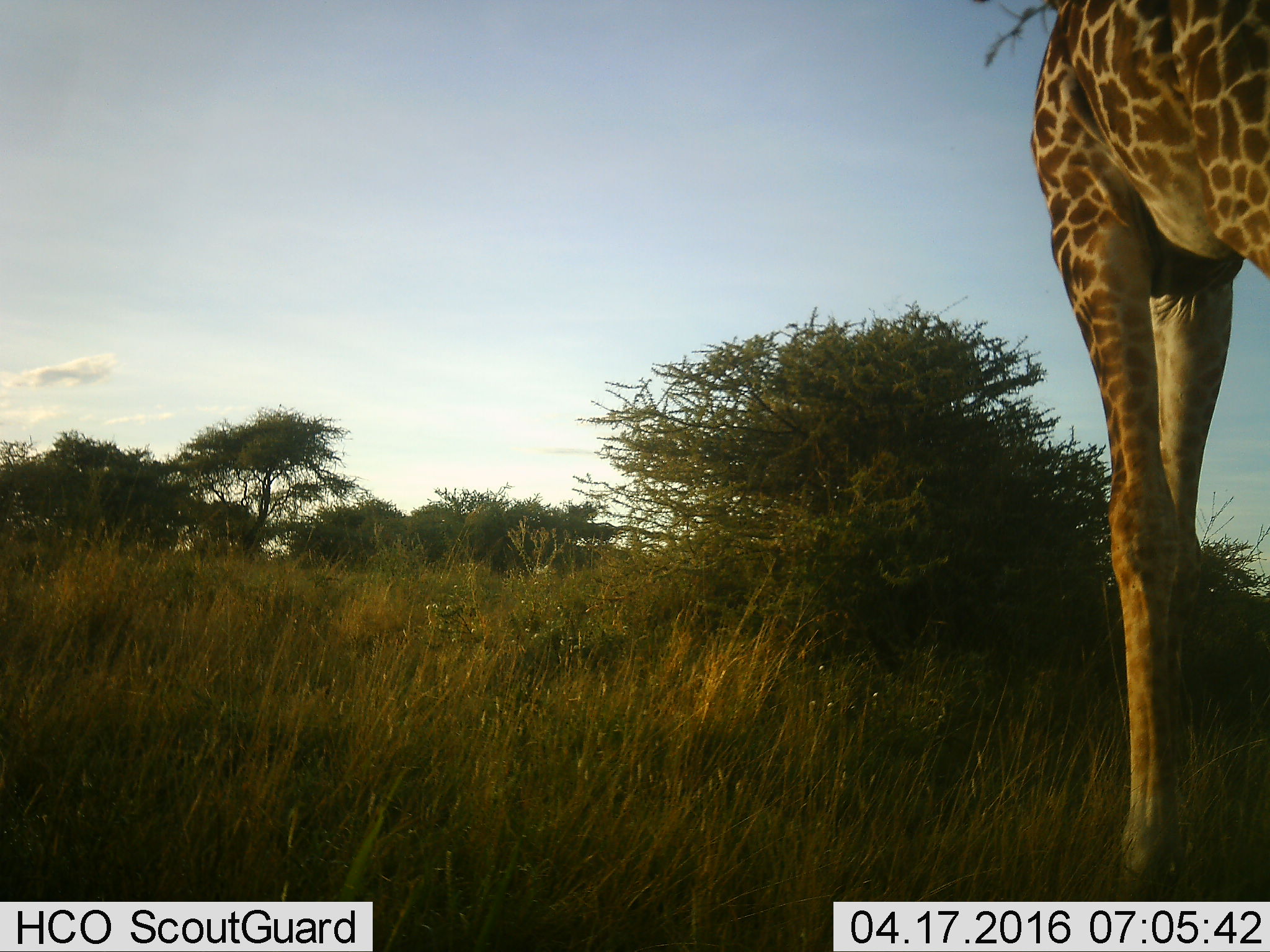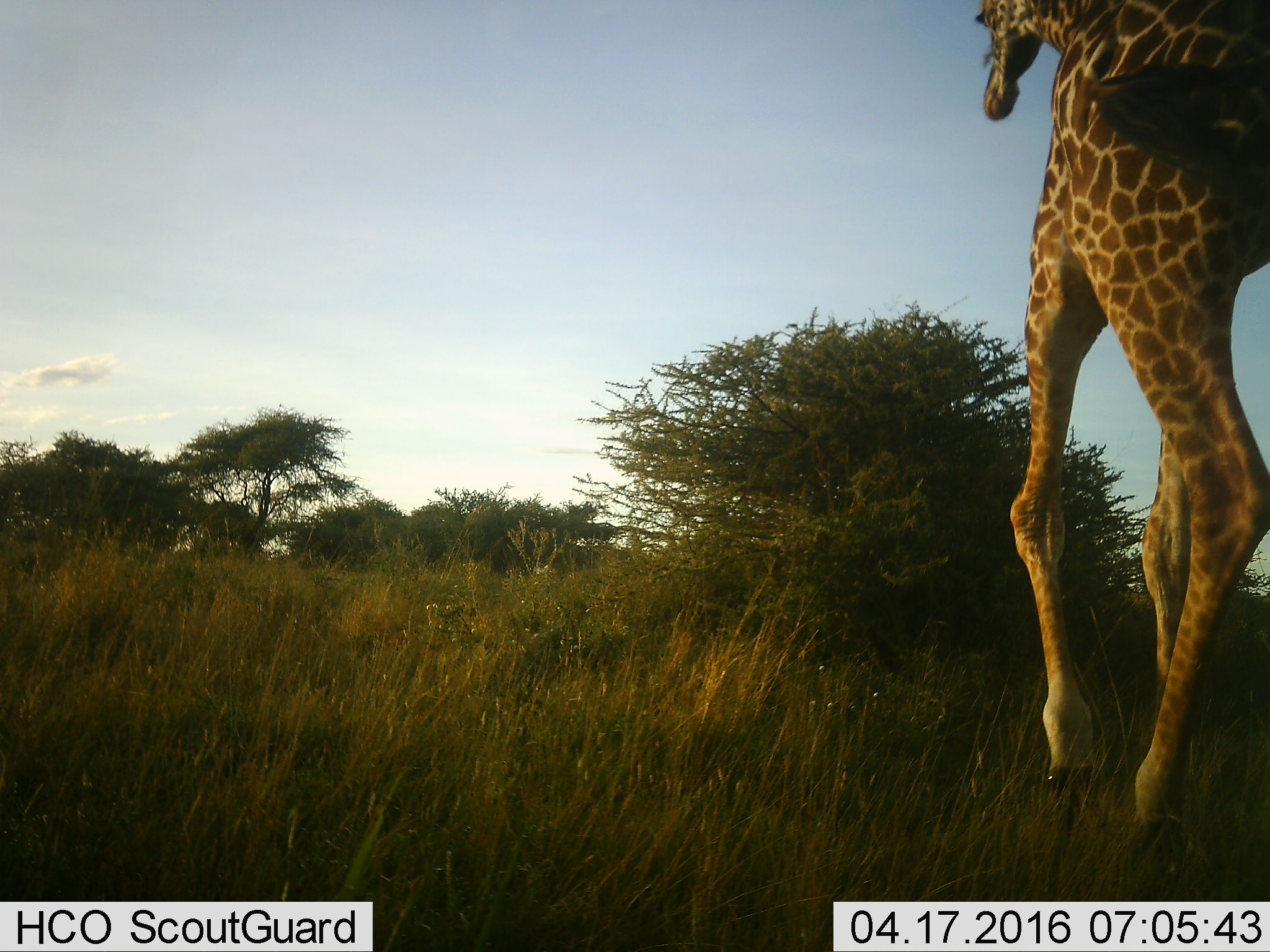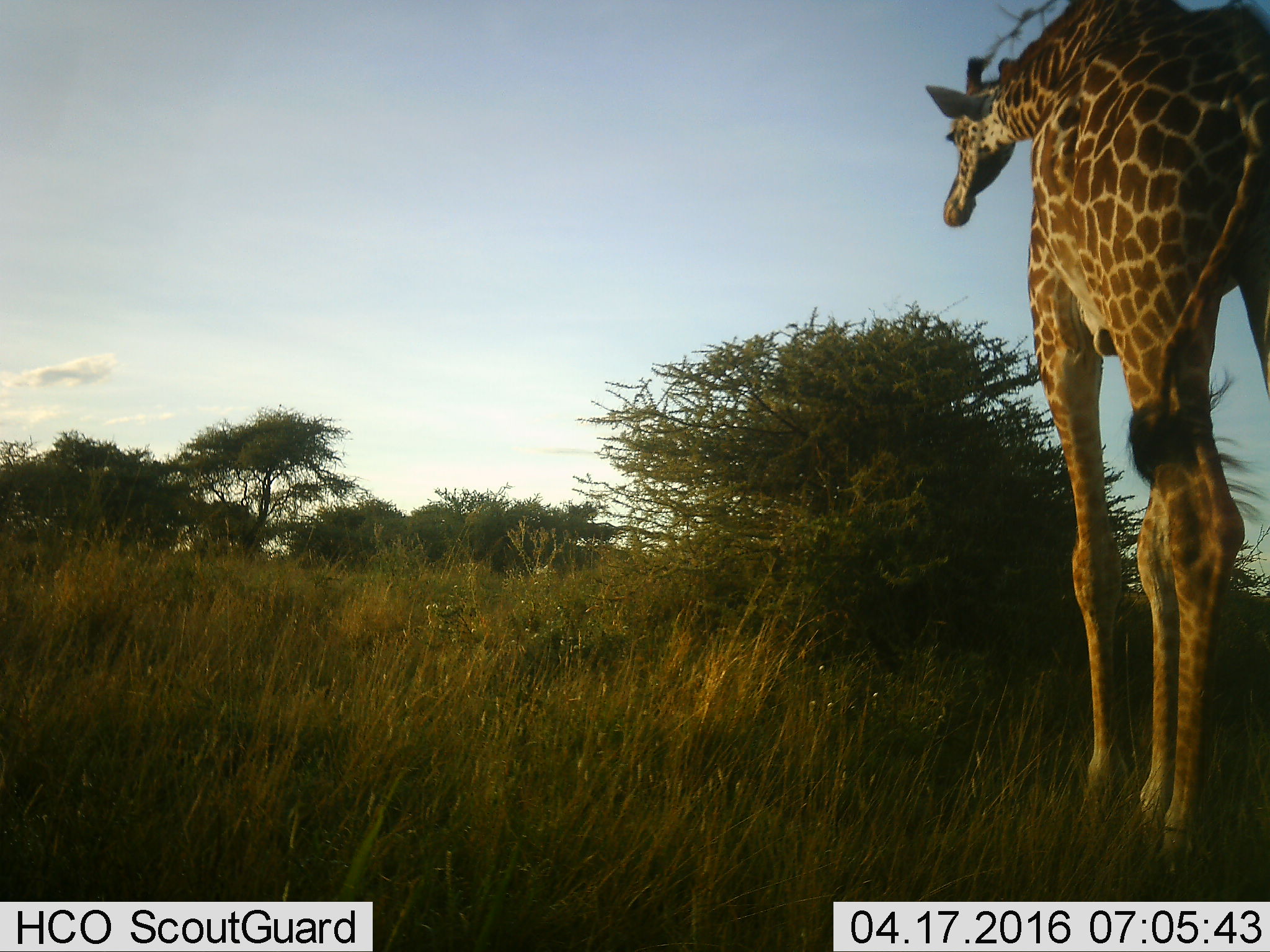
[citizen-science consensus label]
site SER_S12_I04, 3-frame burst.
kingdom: Animalia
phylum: Chordata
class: Mammalia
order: Artiodactyla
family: Giraffidae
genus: Giraffa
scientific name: Giraffa camelopardalis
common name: giraffe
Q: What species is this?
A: Giraffe (Giraffa camelopardalis).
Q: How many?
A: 1.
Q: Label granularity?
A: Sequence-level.